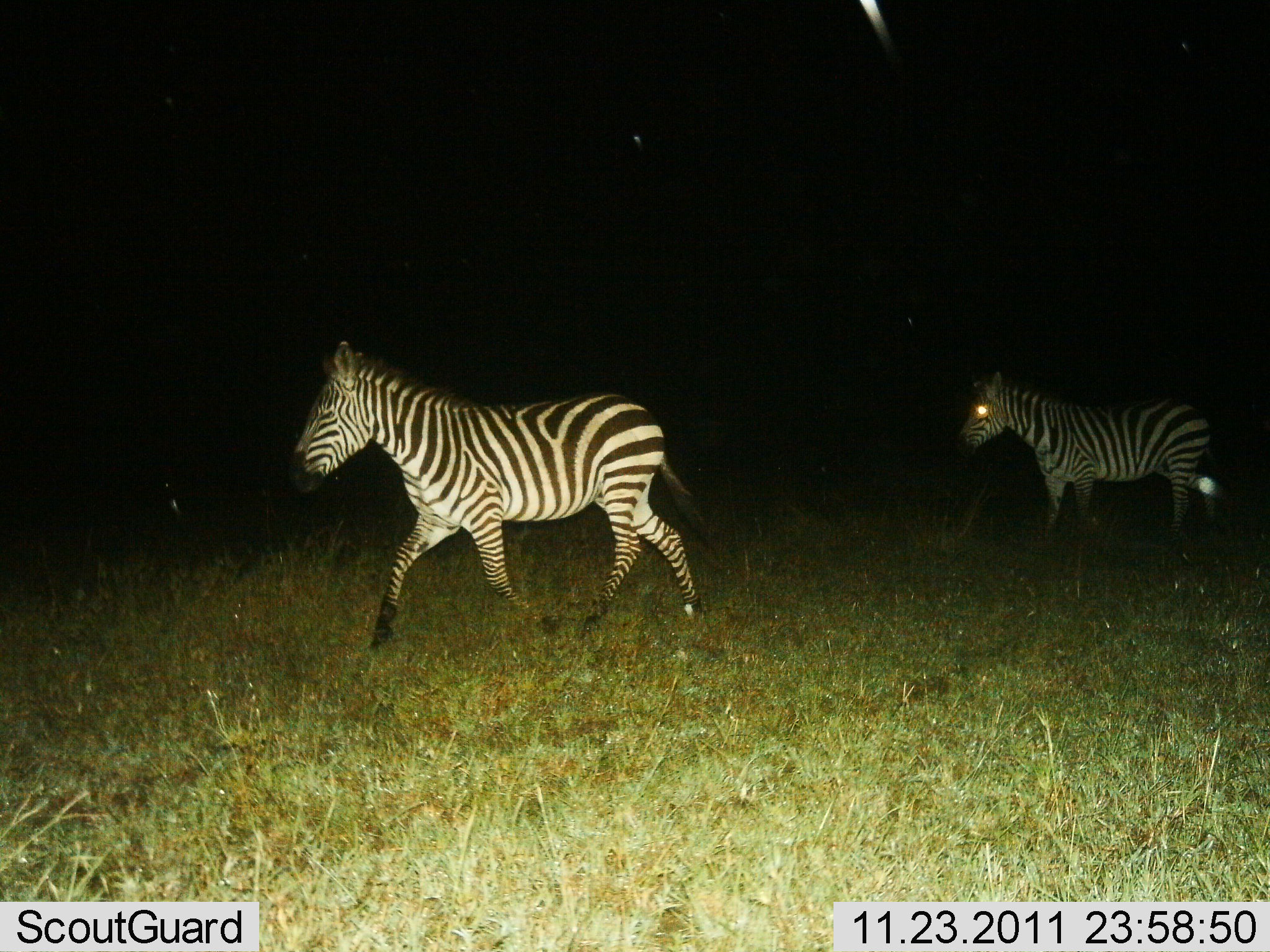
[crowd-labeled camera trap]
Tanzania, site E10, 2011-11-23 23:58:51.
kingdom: Animalia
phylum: Chordata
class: Mammalia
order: Perissodactyla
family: Equidae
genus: Equus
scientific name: Equus quagga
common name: plains zebra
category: zebra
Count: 2.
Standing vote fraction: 17%.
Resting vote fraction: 0%.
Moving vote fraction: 94%.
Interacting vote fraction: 0%.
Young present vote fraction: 0%.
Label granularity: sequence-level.